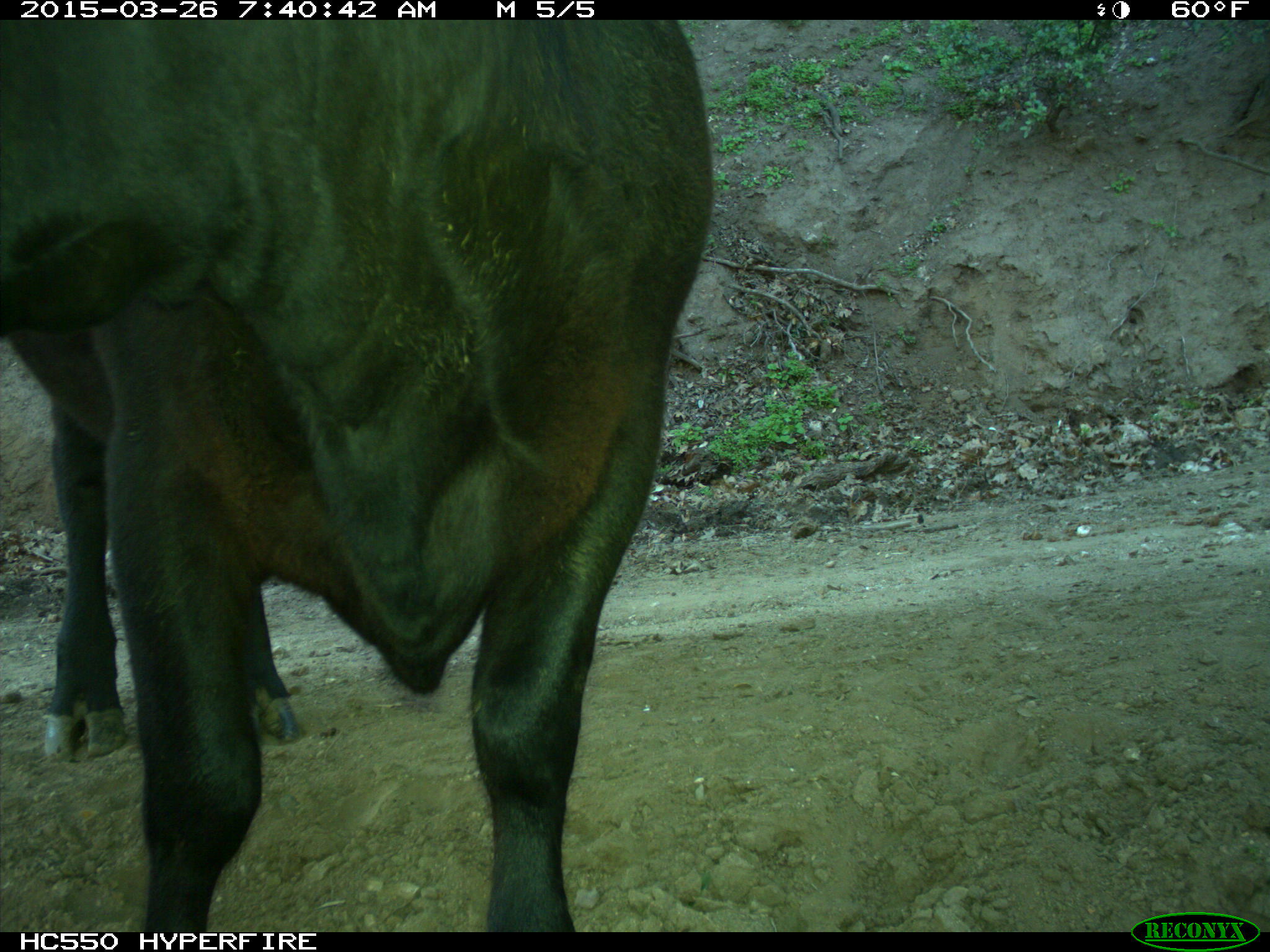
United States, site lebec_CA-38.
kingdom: Animalia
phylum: Chordata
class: Mammalia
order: Artiodactyla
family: Bovidae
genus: Bos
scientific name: Bos taurus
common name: domestic cow